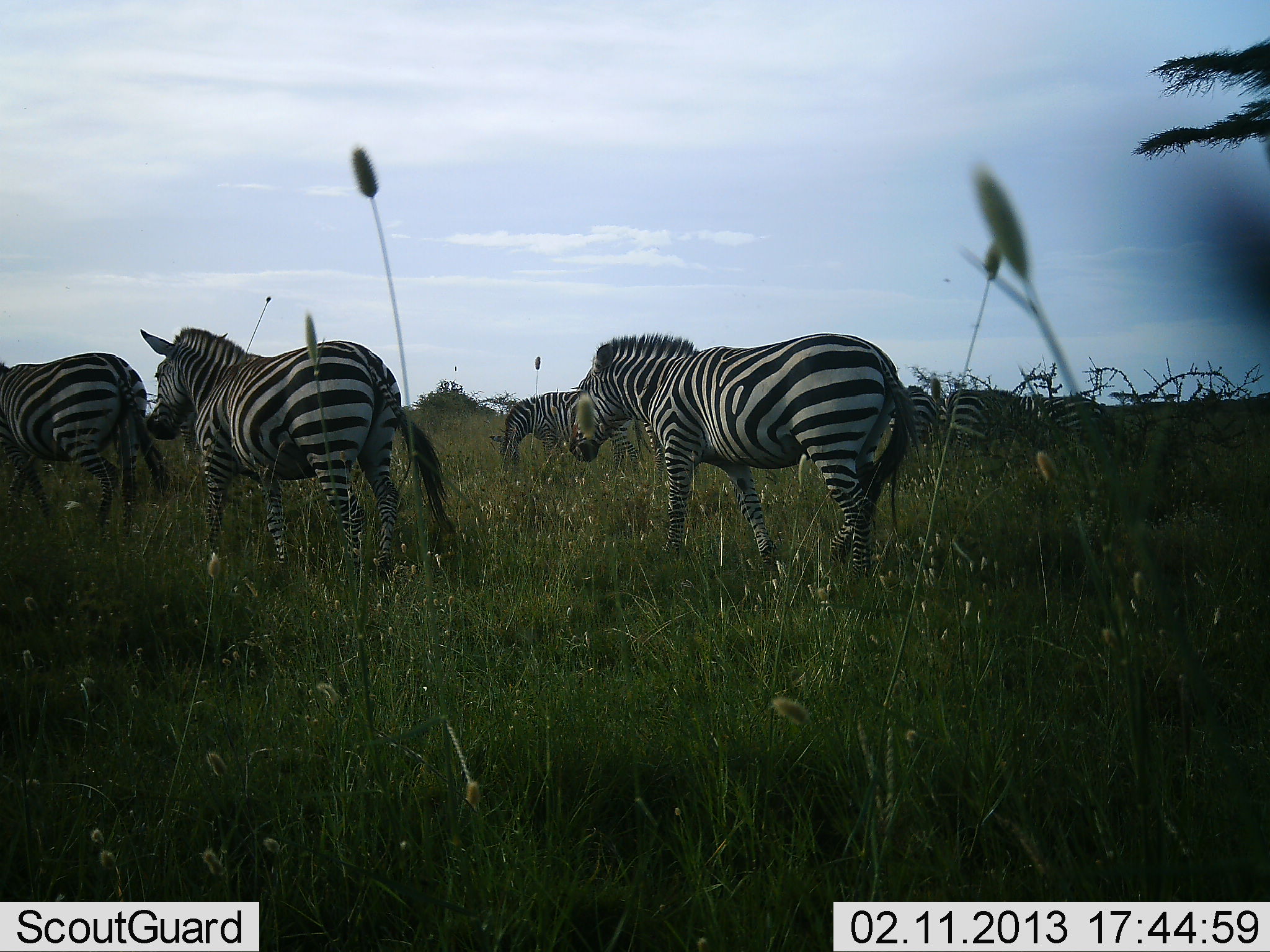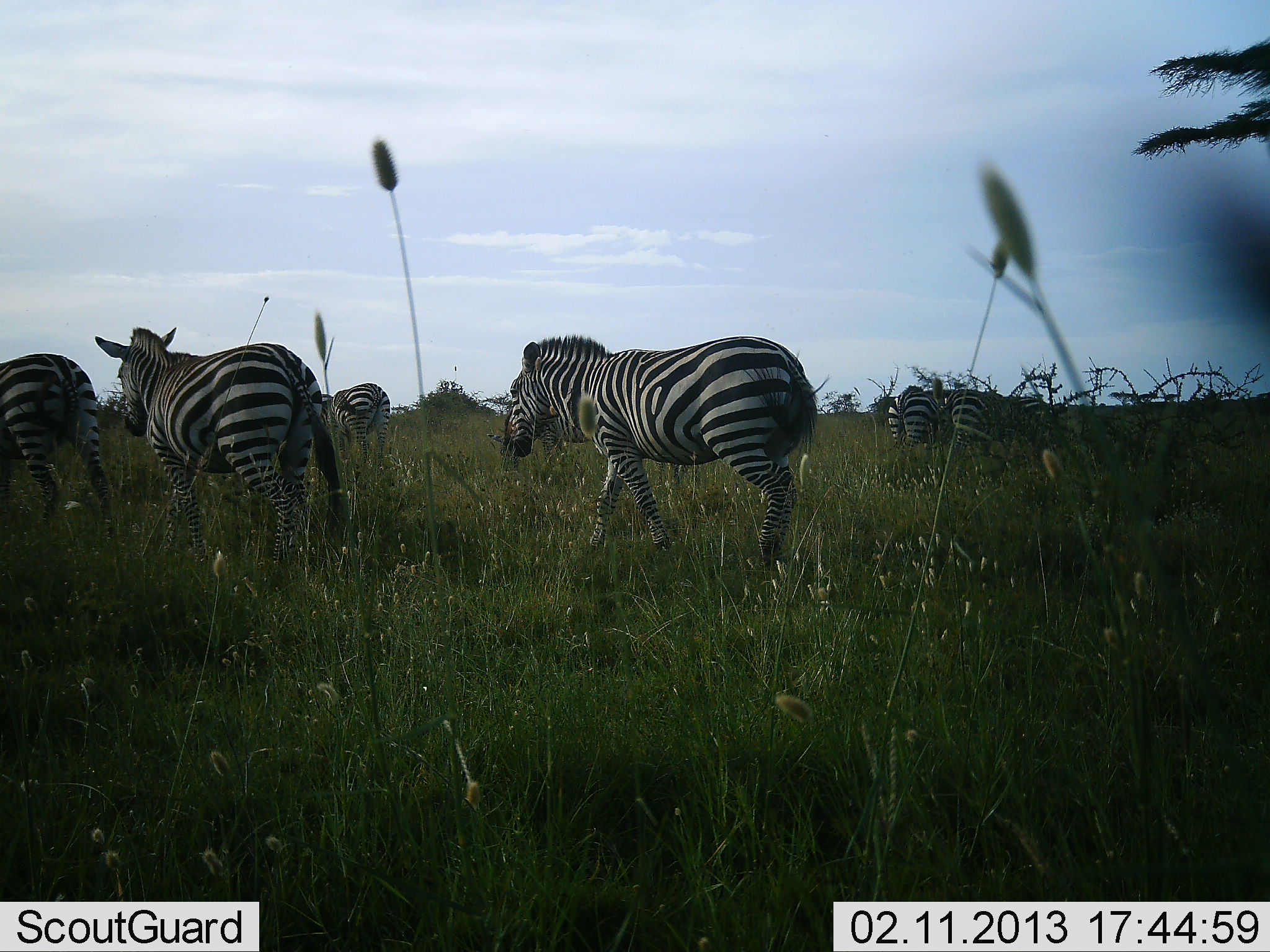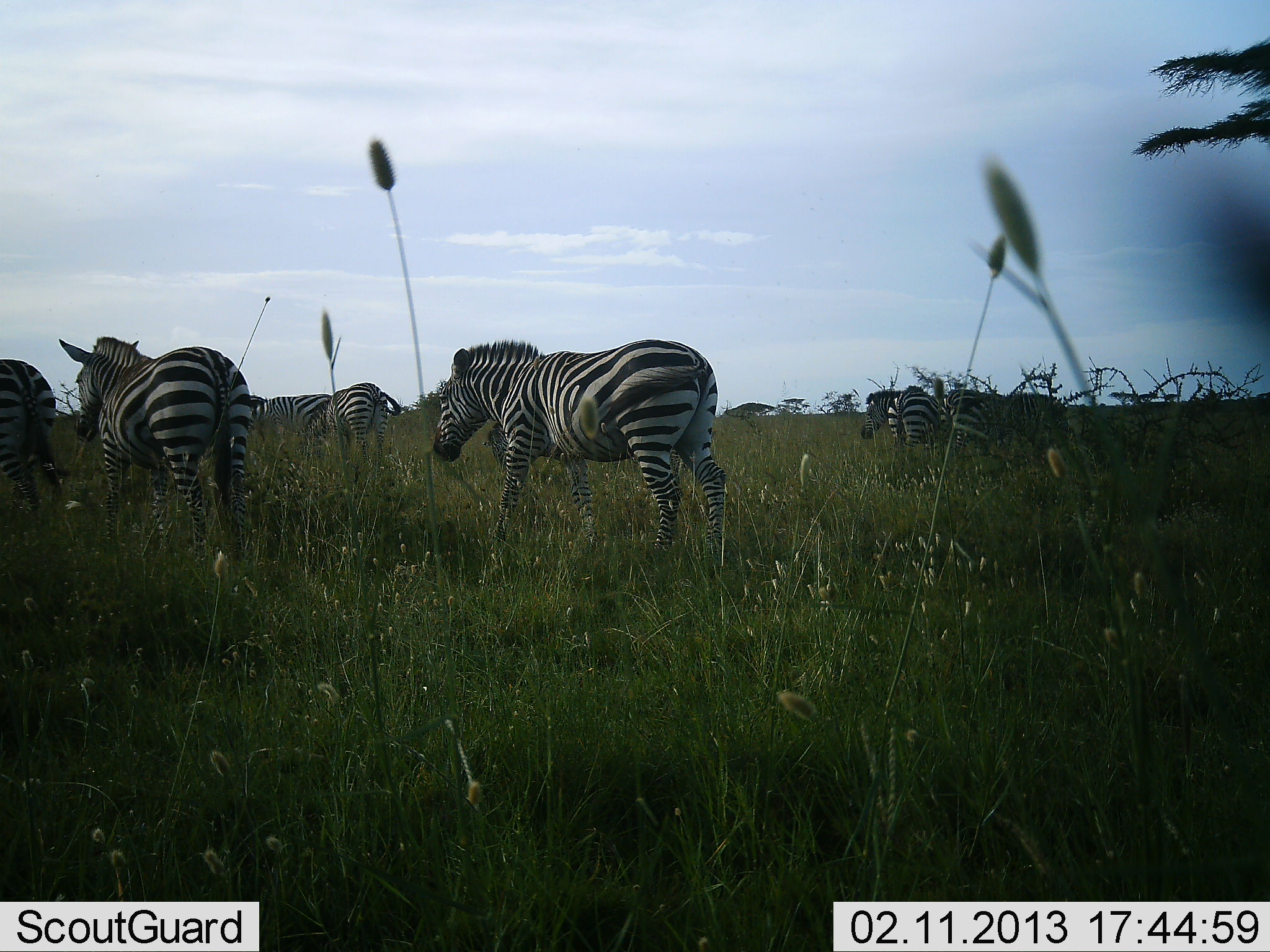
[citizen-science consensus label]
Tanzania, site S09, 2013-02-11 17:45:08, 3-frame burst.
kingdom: Animalia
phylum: Chordata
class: Mammalia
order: Perissodactyla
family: Equidae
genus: Equus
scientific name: Equus quagga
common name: plains zebra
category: zebra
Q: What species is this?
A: Zebra (plains zebra) (Equus quagga).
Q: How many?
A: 8.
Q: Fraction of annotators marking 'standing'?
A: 30%.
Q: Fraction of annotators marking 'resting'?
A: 5%.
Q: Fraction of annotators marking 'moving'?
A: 95%.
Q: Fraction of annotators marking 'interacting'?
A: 5%.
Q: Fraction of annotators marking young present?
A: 0%.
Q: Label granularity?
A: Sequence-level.